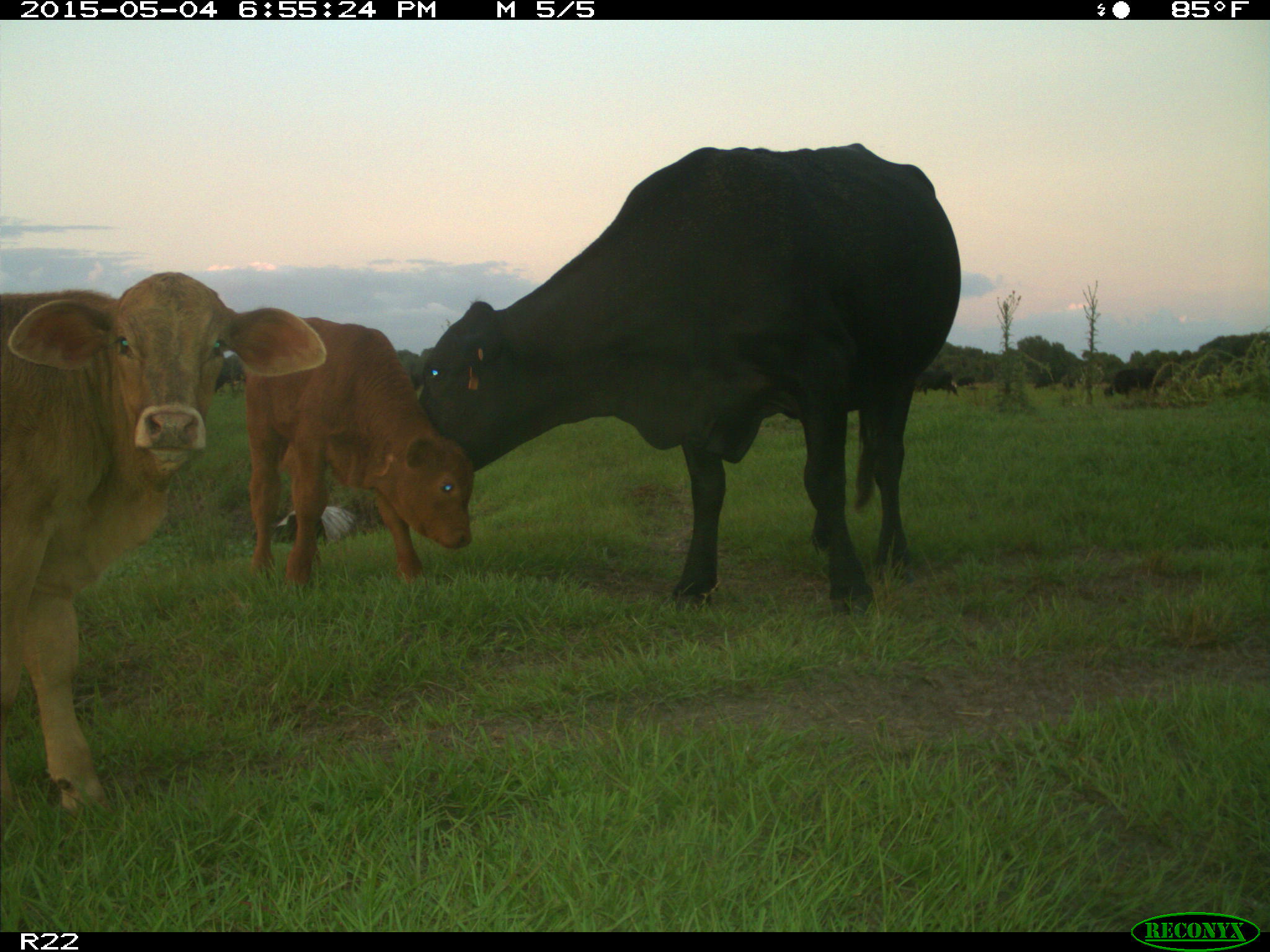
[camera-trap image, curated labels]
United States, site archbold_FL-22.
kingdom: Animalia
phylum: Chordata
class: Mammalia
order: Artiodactyla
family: Bovidae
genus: Bos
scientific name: Bos taurus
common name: domestic cow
Bos taurus (domestic cow).